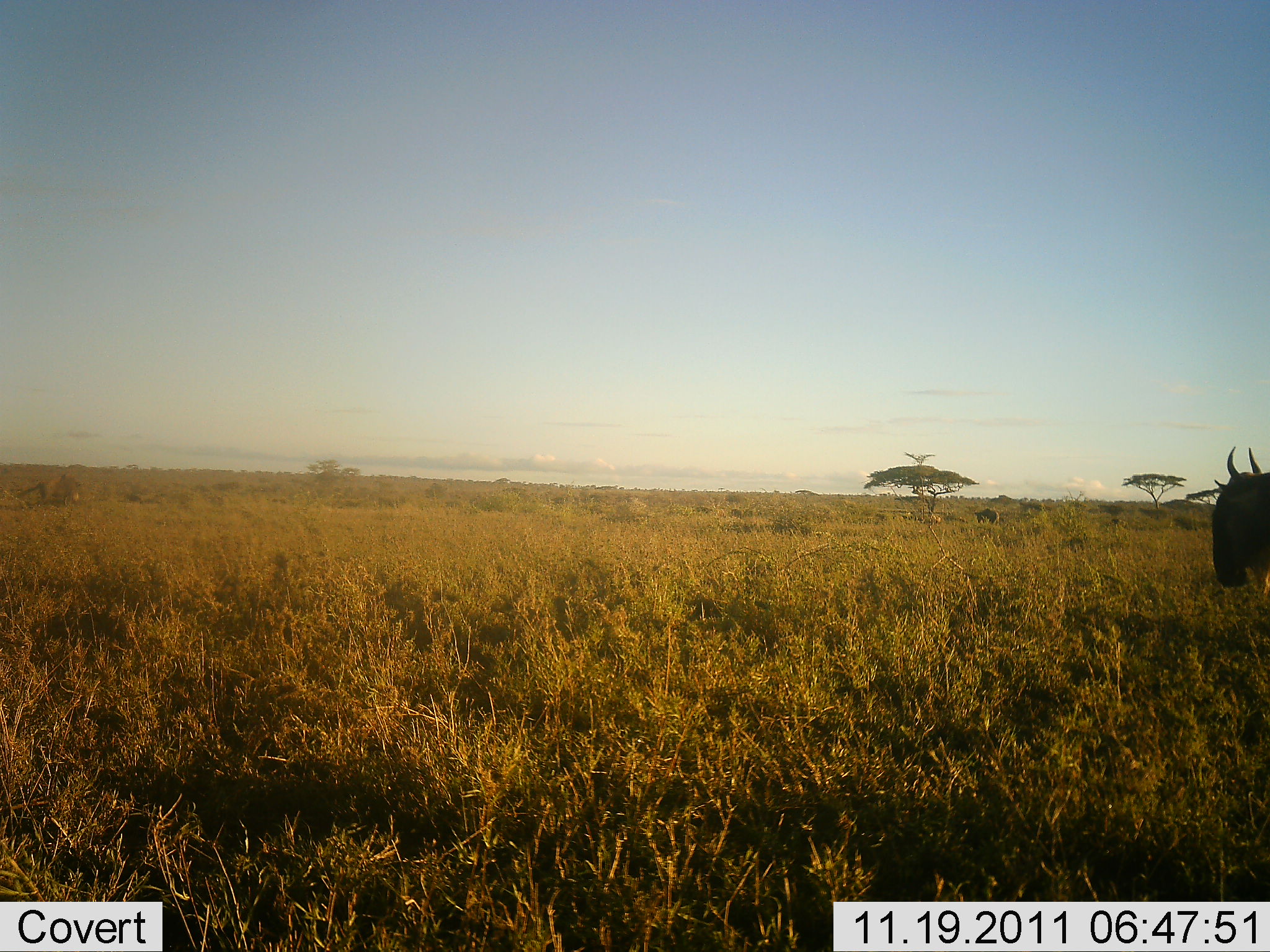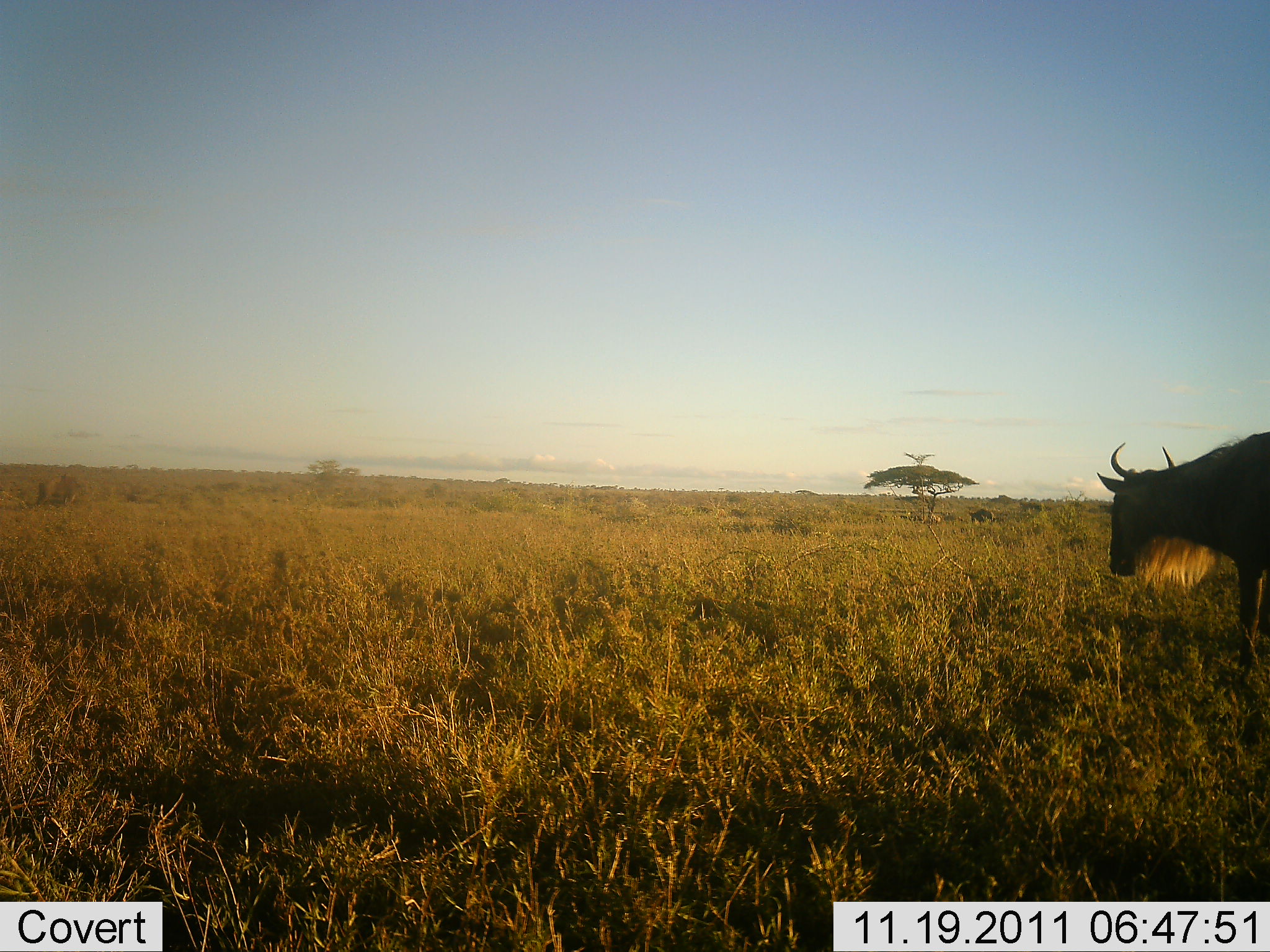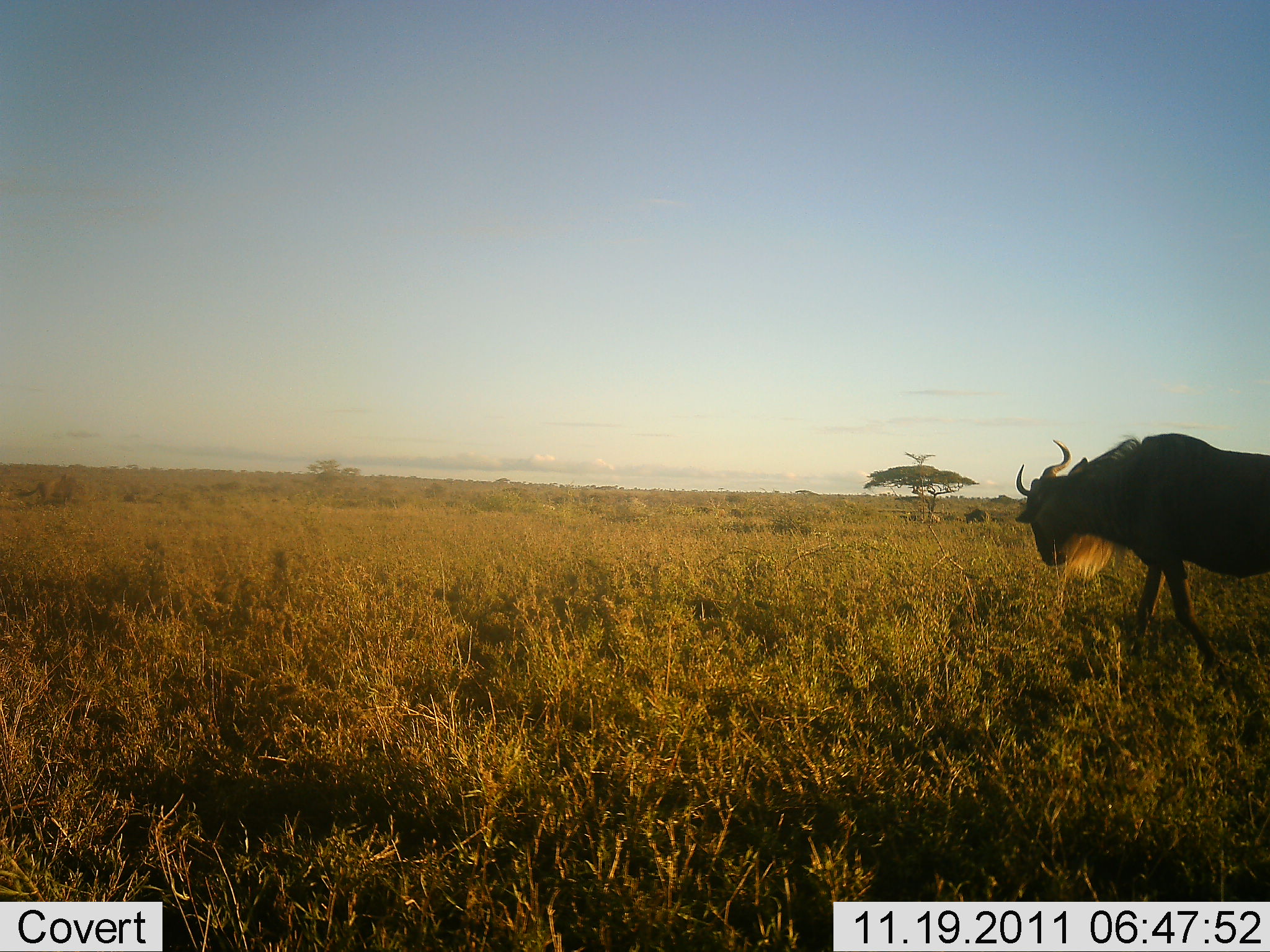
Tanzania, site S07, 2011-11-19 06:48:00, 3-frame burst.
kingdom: Animalia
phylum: Chordata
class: Mammalia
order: Artiodactyla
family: Bovidae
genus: Connochaetes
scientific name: Connochaetes taurinus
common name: blue wildebeest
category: wildebeest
Wildebeest (blue wildebeest) (Connochaetes taurinus), count 1. Behavior (volunteer vote fractions): standing 10%, resting 0%, moving 90%, interacting 0%. Young present (vote fraction): 0%. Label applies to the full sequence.